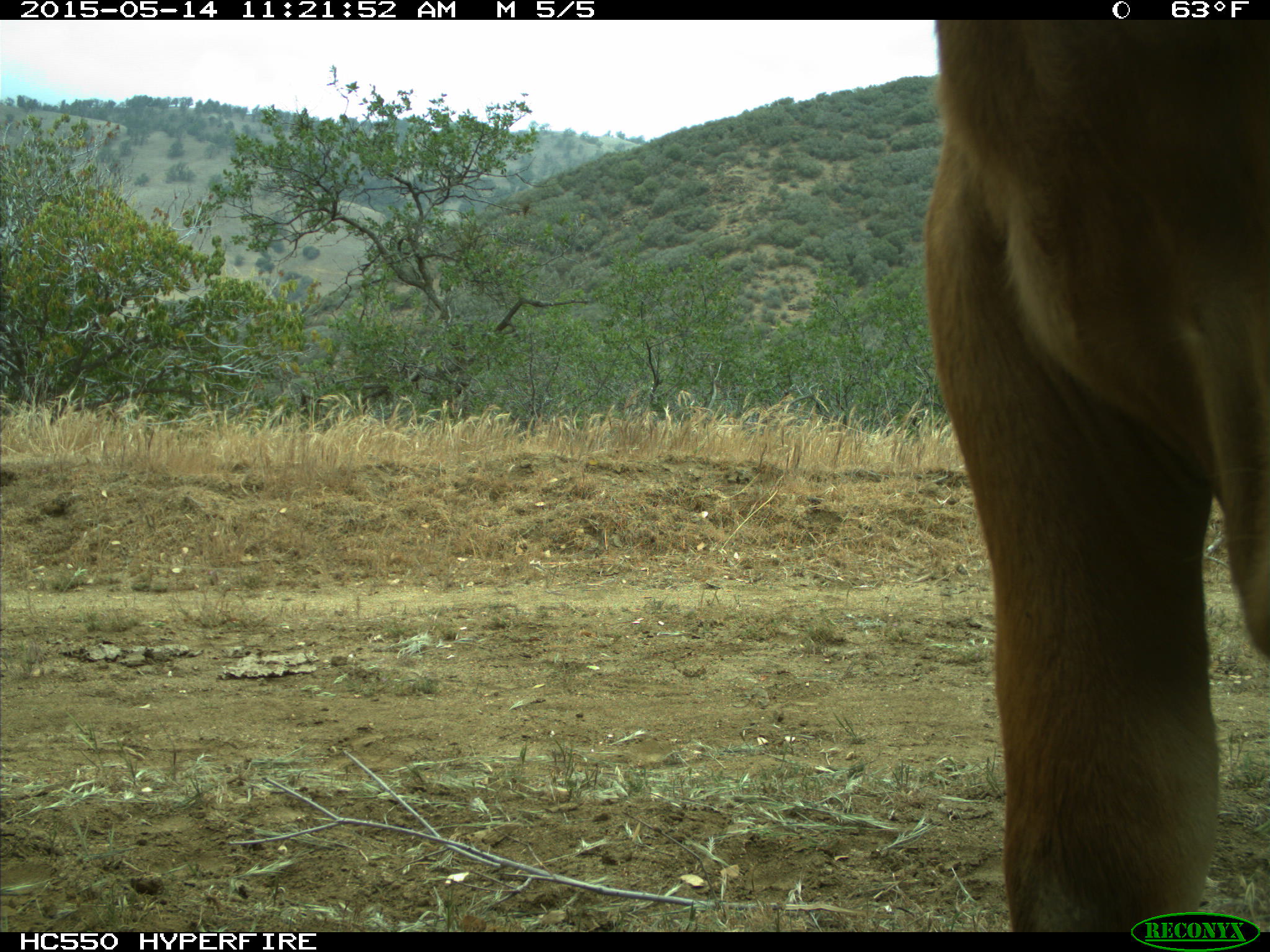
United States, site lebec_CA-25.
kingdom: Animalia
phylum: Chordata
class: Mammalia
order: Artiodactyla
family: Bovidae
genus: Bos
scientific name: Bos taurus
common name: domestic cow